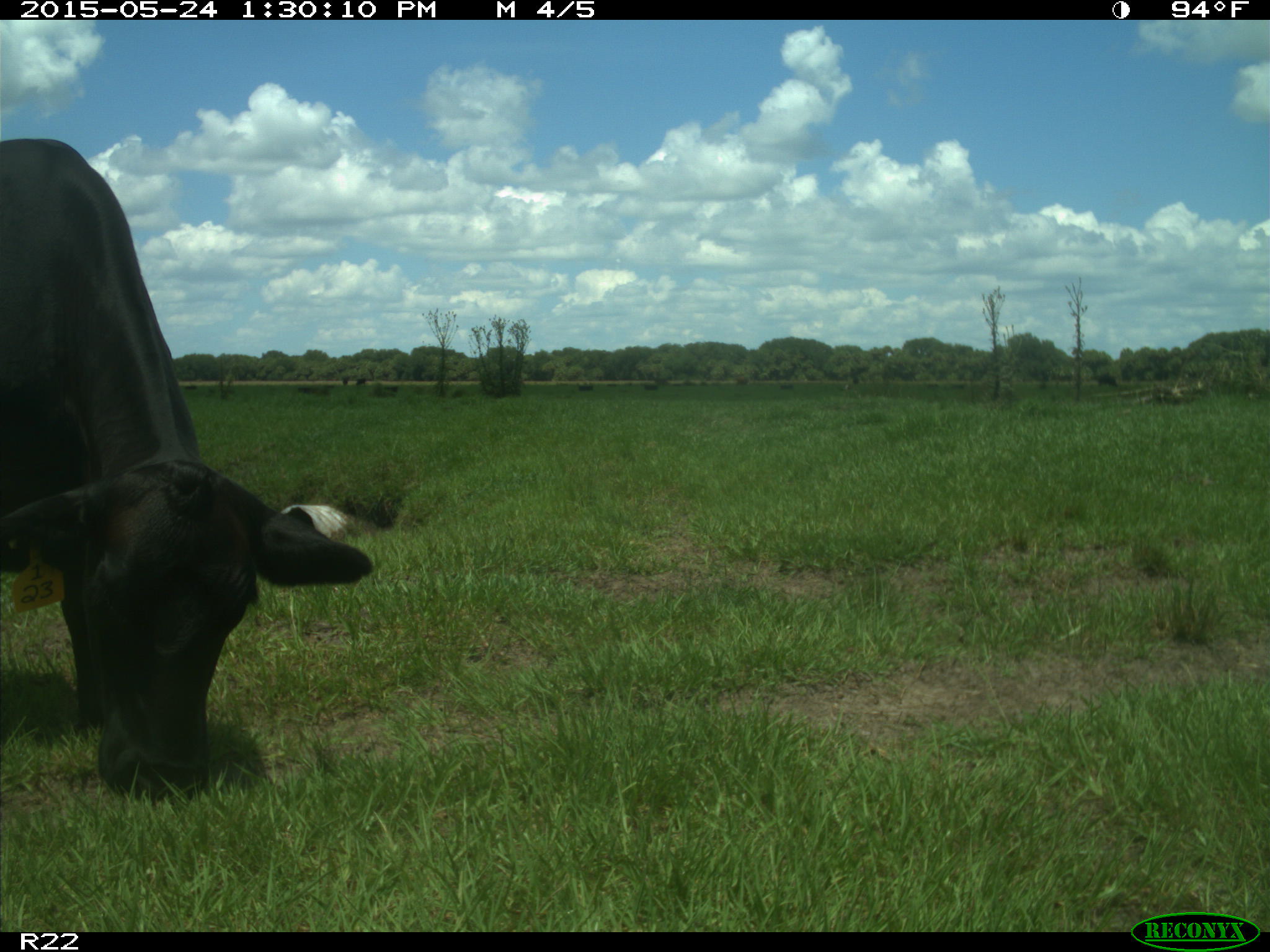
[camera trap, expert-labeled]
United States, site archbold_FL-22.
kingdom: Animalia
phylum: Chordata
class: Mammalia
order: Artiodactyla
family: Bovidae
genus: Bos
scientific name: Bos taurus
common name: domestic cow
Bos taurus (domestic cow).